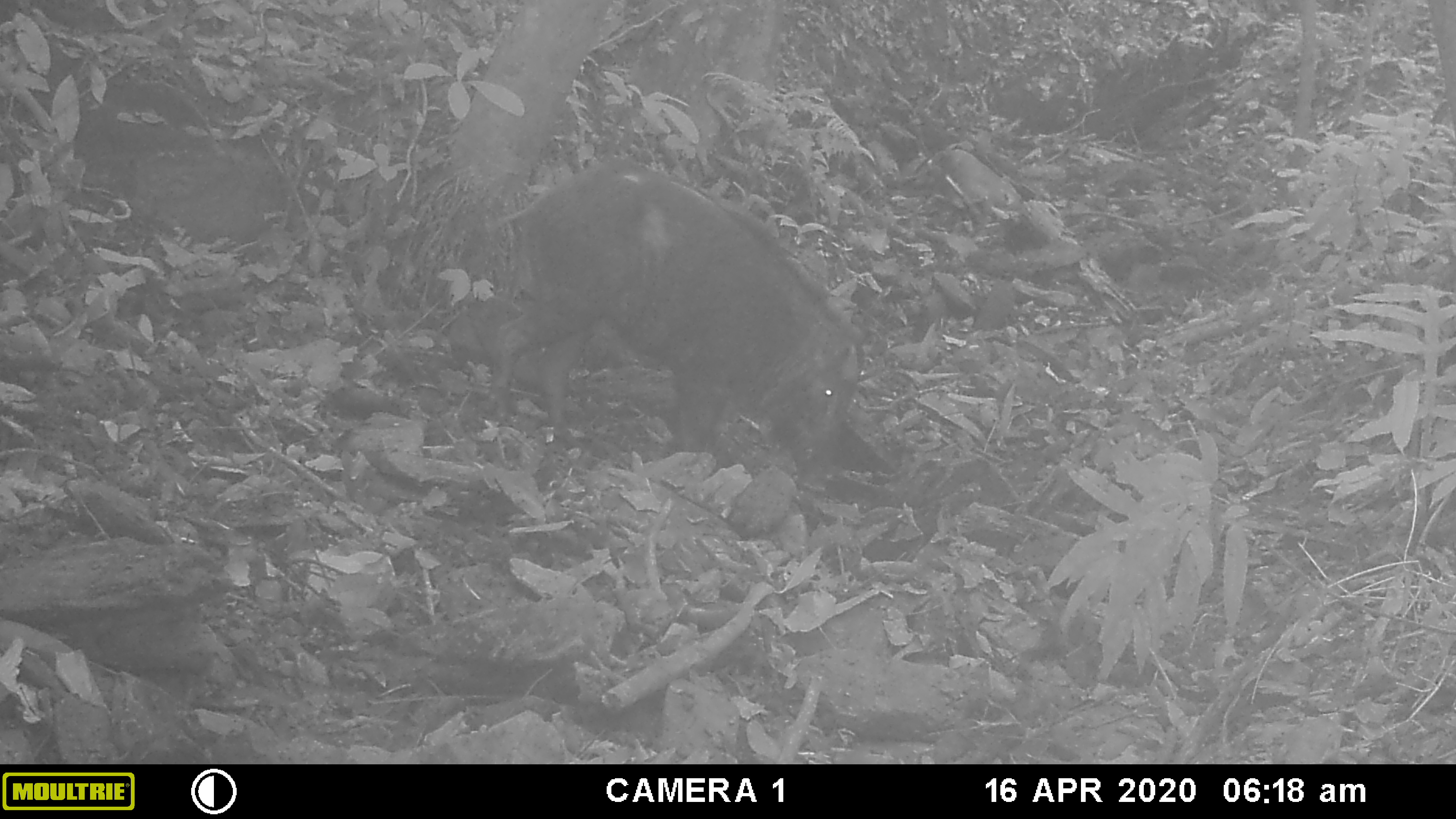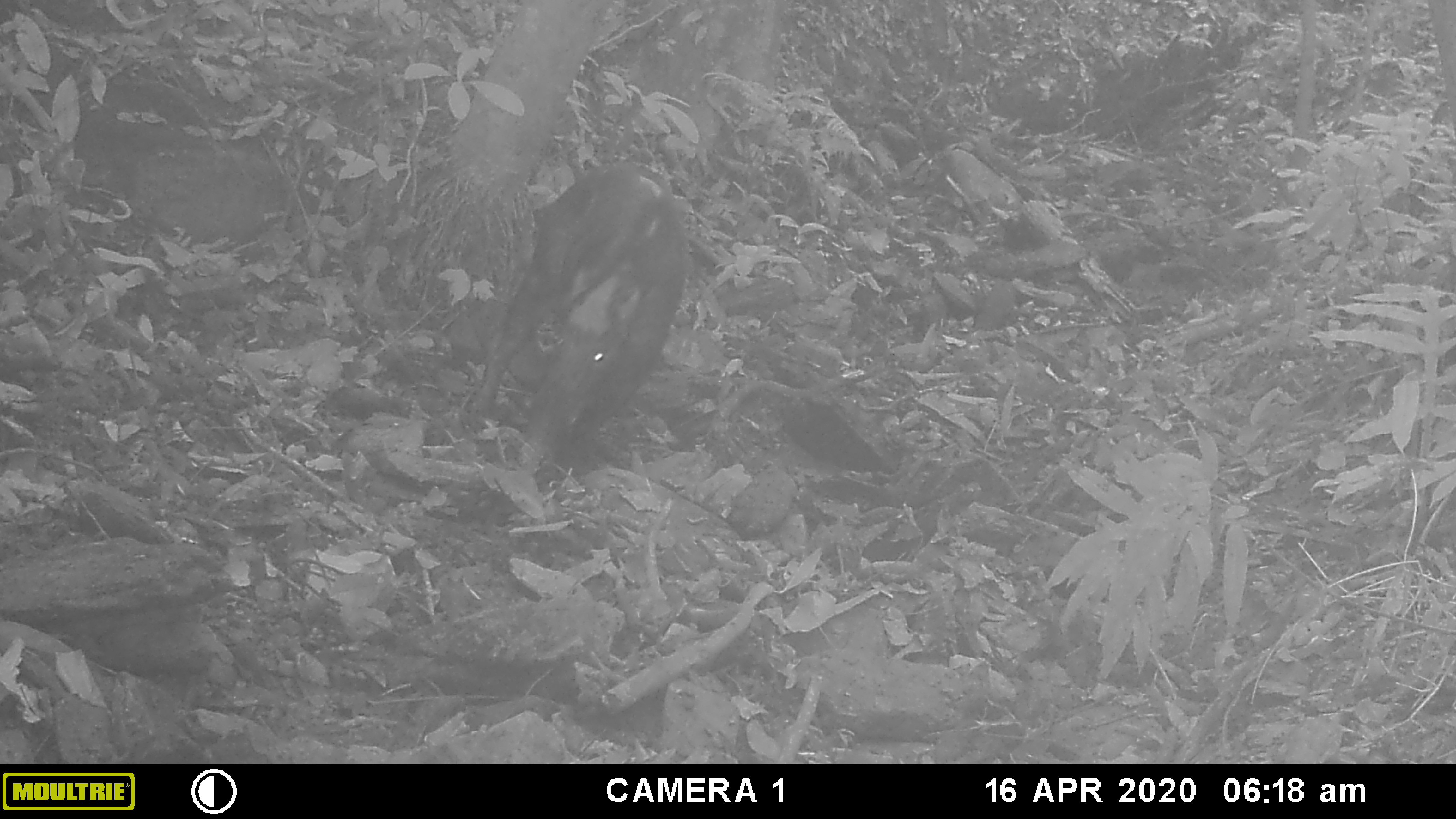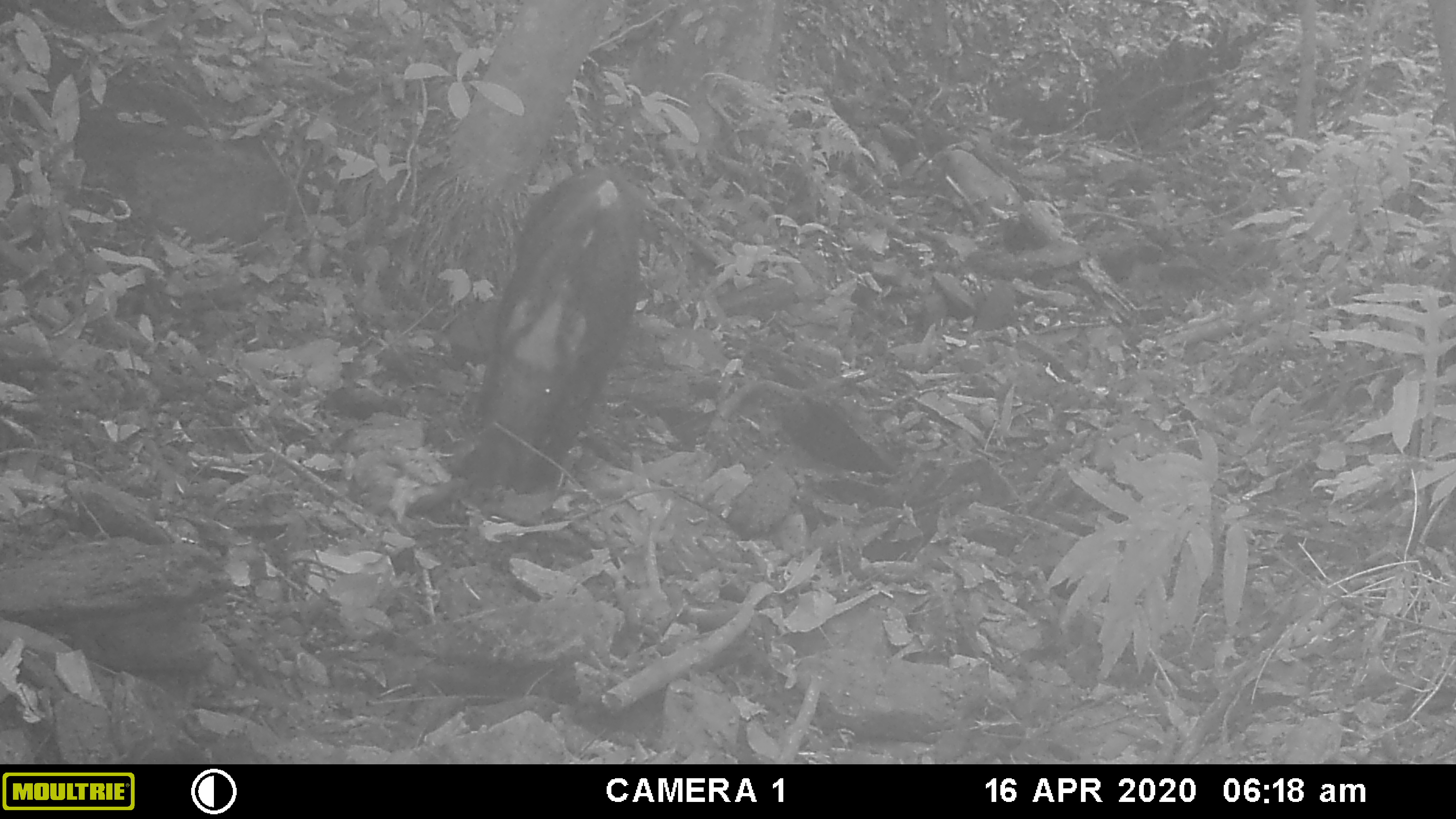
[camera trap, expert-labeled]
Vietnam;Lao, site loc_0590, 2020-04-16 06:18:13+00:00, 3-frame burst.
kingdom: Animalia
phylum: Chordata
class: Mammalia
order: Artiodactyla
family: Suidae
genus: Sus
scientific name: Sus scrofa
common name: eurasian wild pig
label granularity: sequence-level